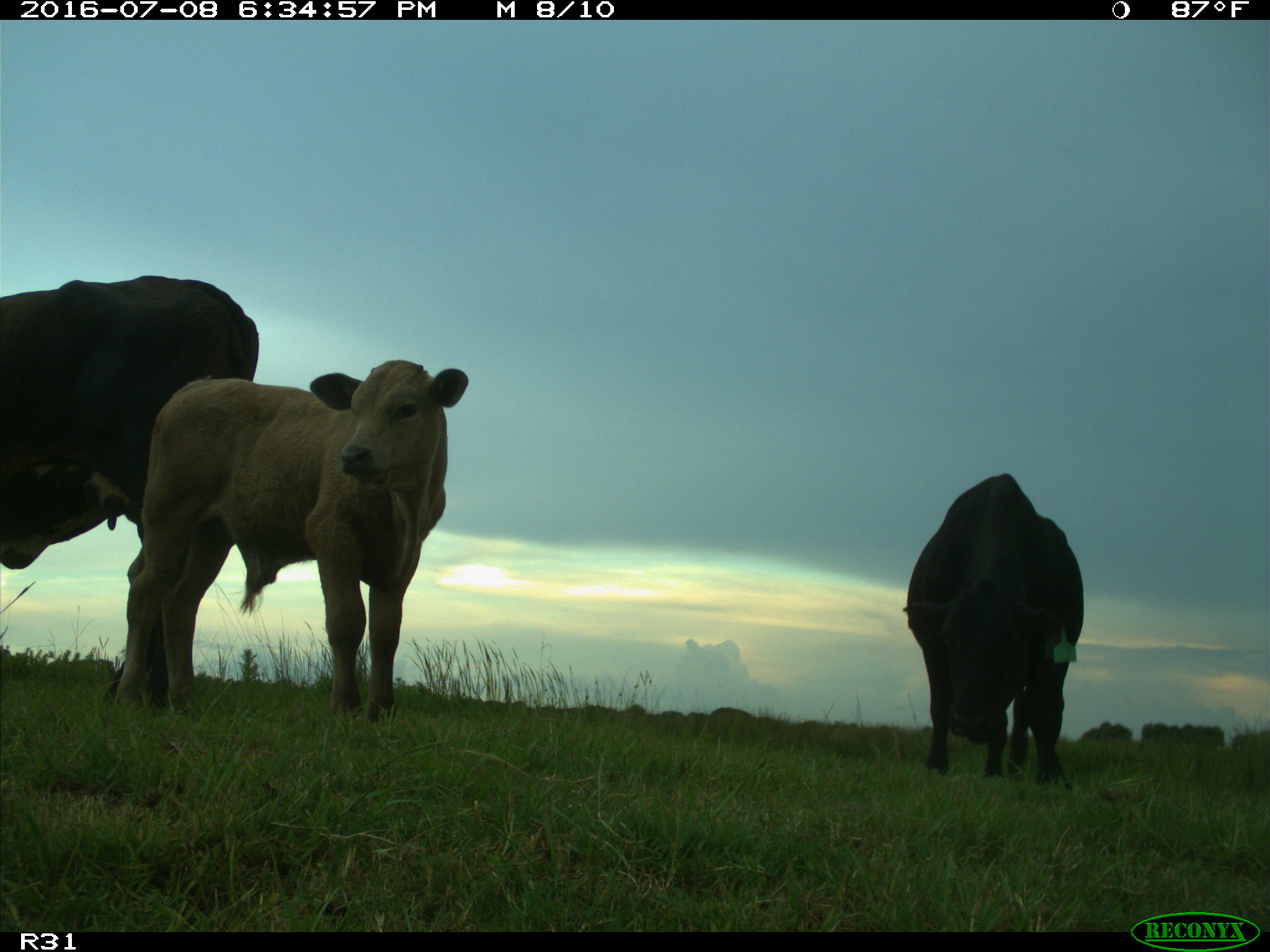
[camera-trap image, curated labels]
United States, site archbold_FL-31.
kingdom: Animalia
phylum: Chordata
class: Mammalia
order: Artiodactyla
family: Bovidae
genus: Bos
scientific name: Bos taurus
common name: domestic cow